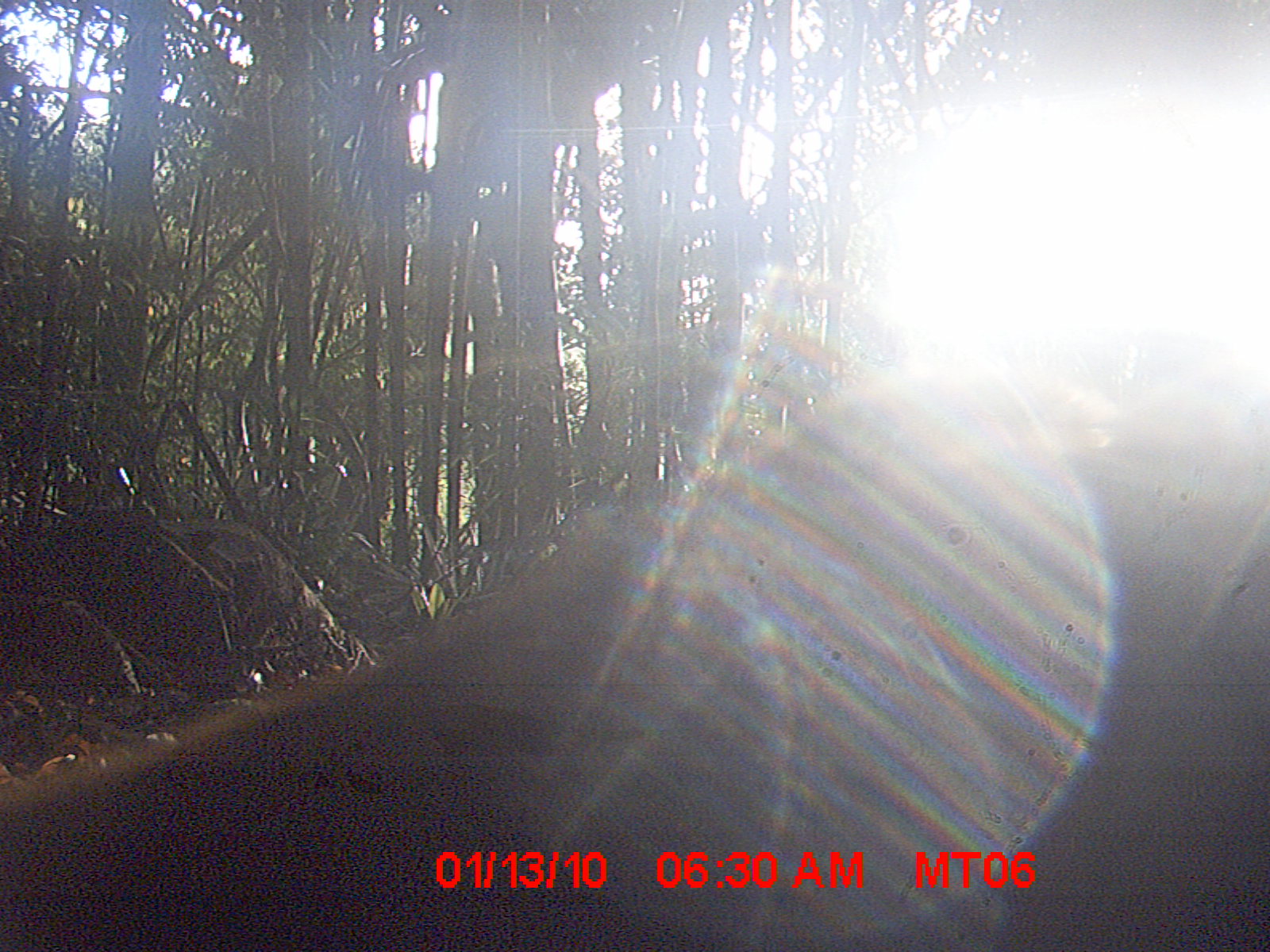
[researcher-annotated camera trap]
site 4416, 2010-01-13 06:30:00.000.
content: unidentified animal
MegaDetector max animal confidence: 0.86